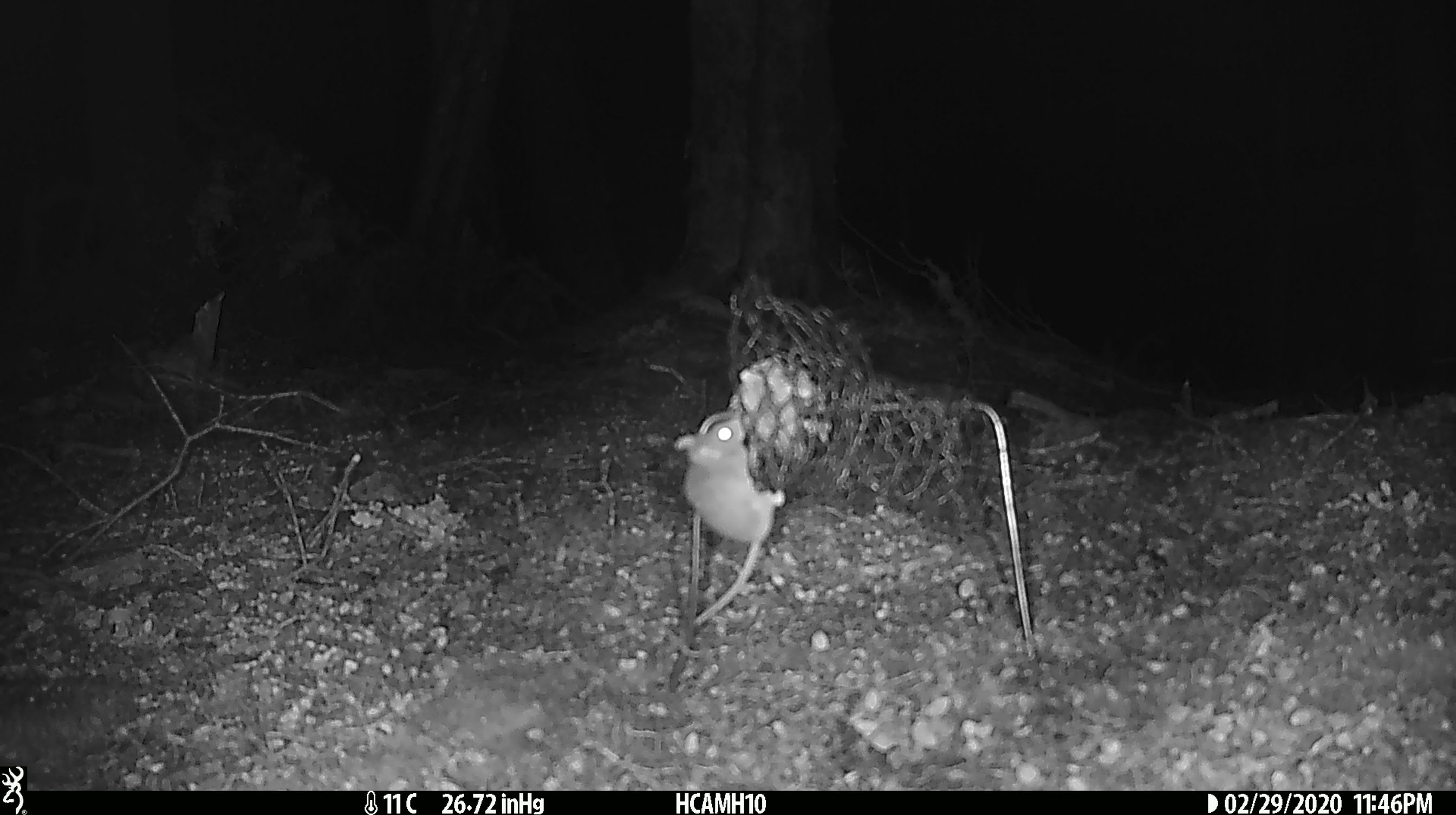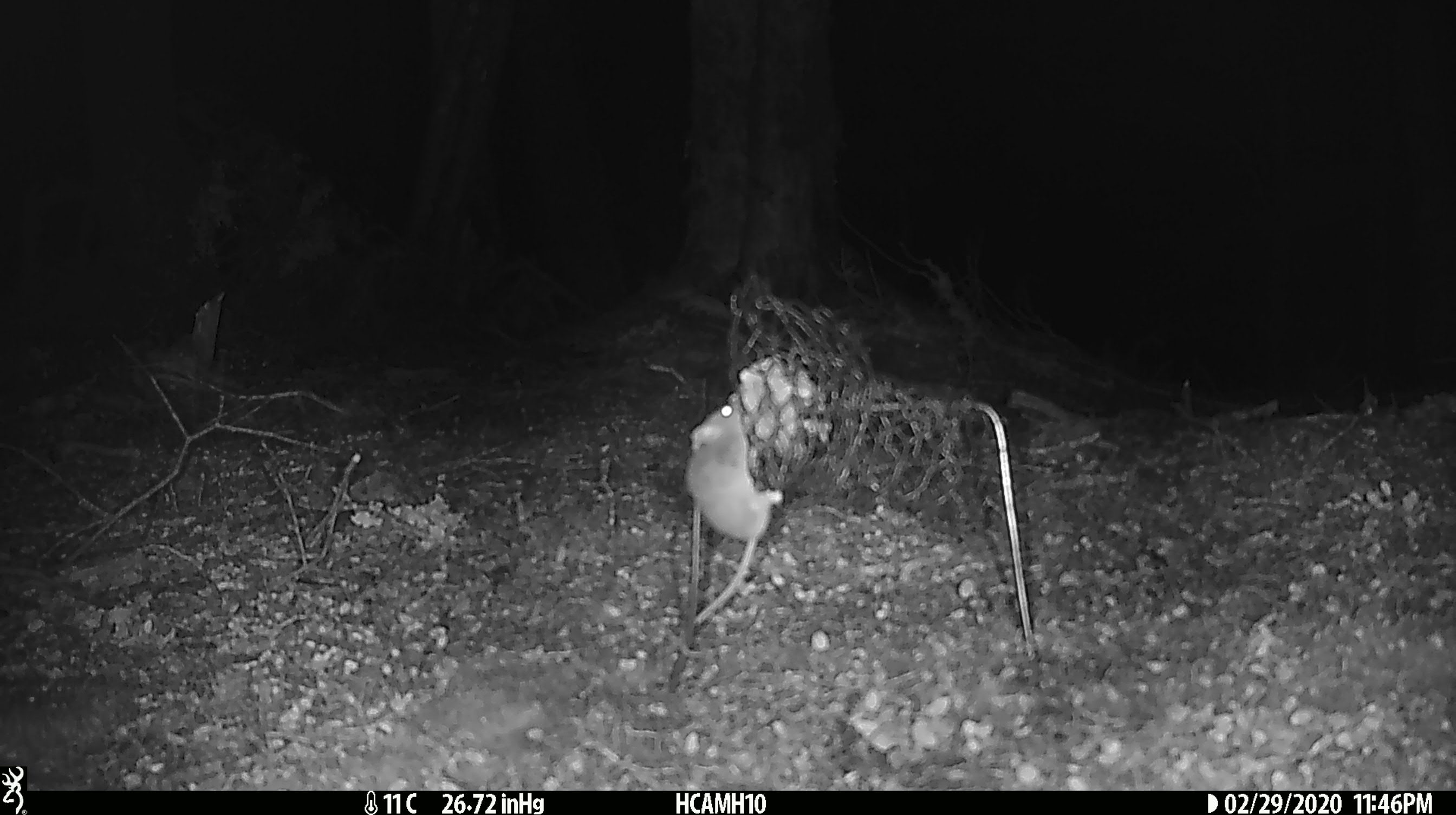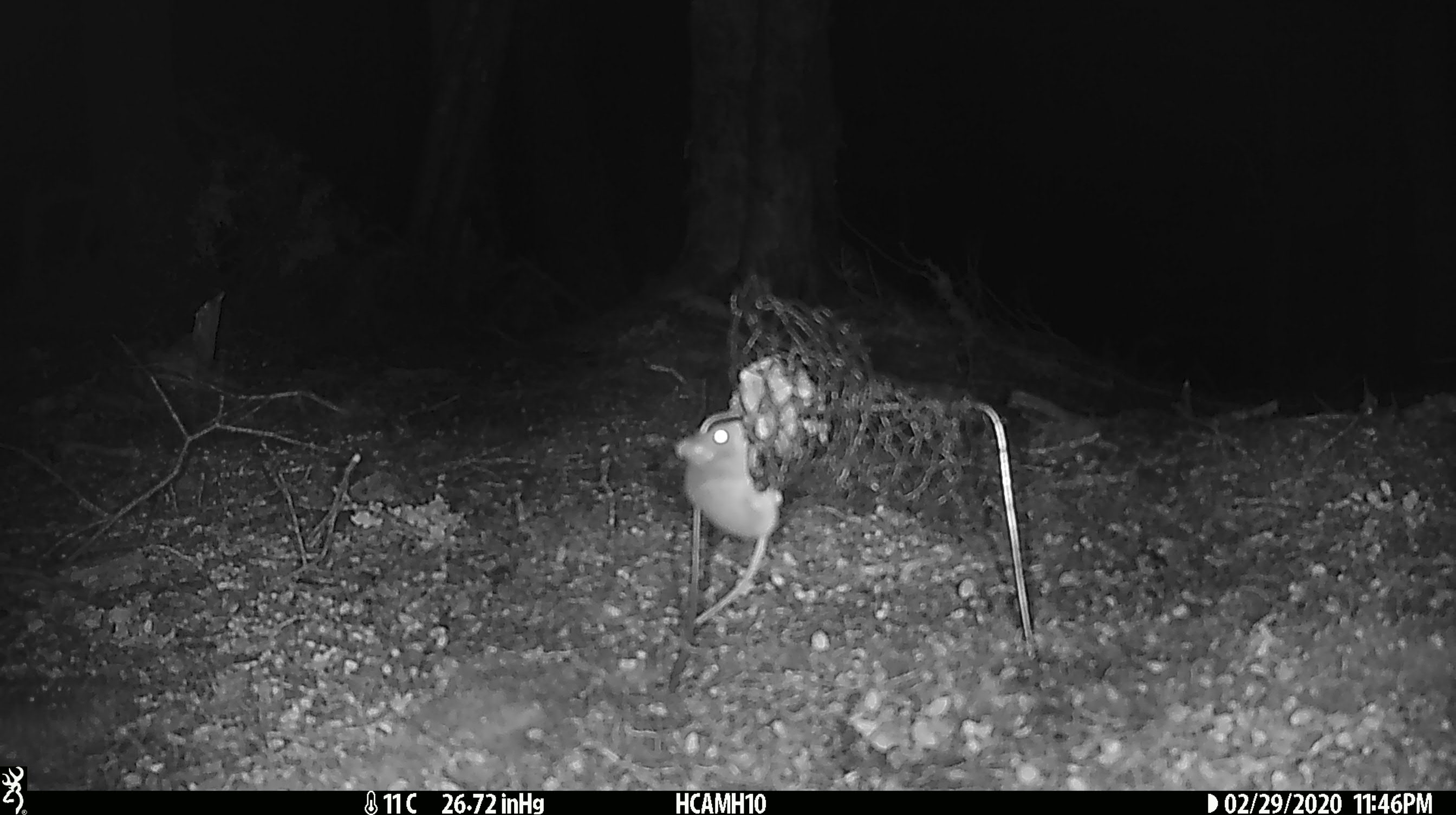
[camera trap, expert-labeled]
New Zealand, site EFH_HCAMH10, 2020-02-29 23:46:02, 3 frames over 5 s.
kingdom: Animalia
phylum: Chordata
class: Mammalia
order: Rodentia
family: Muridae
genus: Mus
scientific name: Mus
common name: mouse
Mouse (Mus).